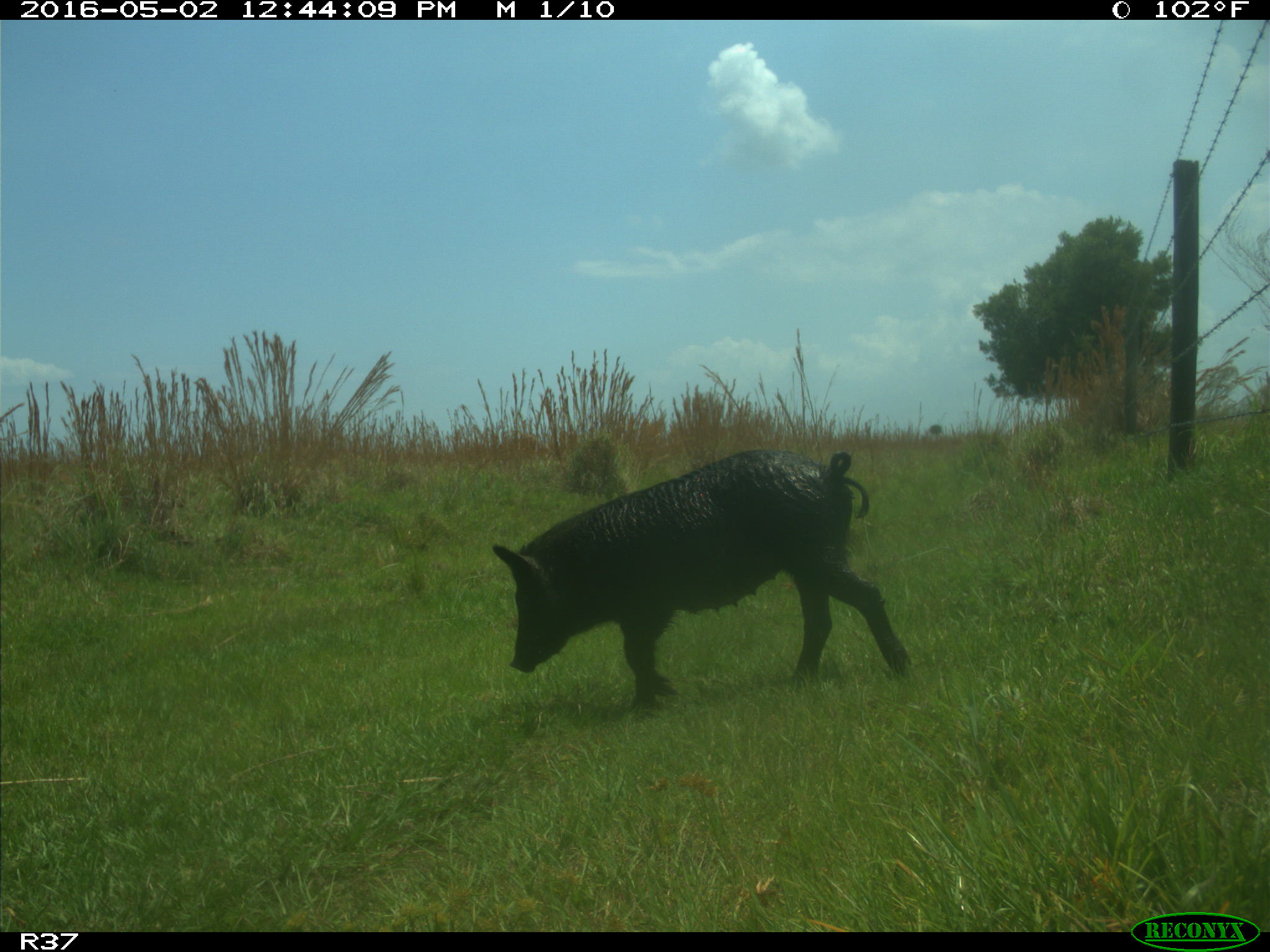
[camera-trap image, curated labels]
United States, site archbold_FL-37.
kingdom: Animalia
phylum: Chordata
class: Mammalia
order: Artiodactyla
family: Suidae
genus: Sus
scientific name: Sus scrofa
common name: wild boar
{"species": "Sus scrofa (wild boar)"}